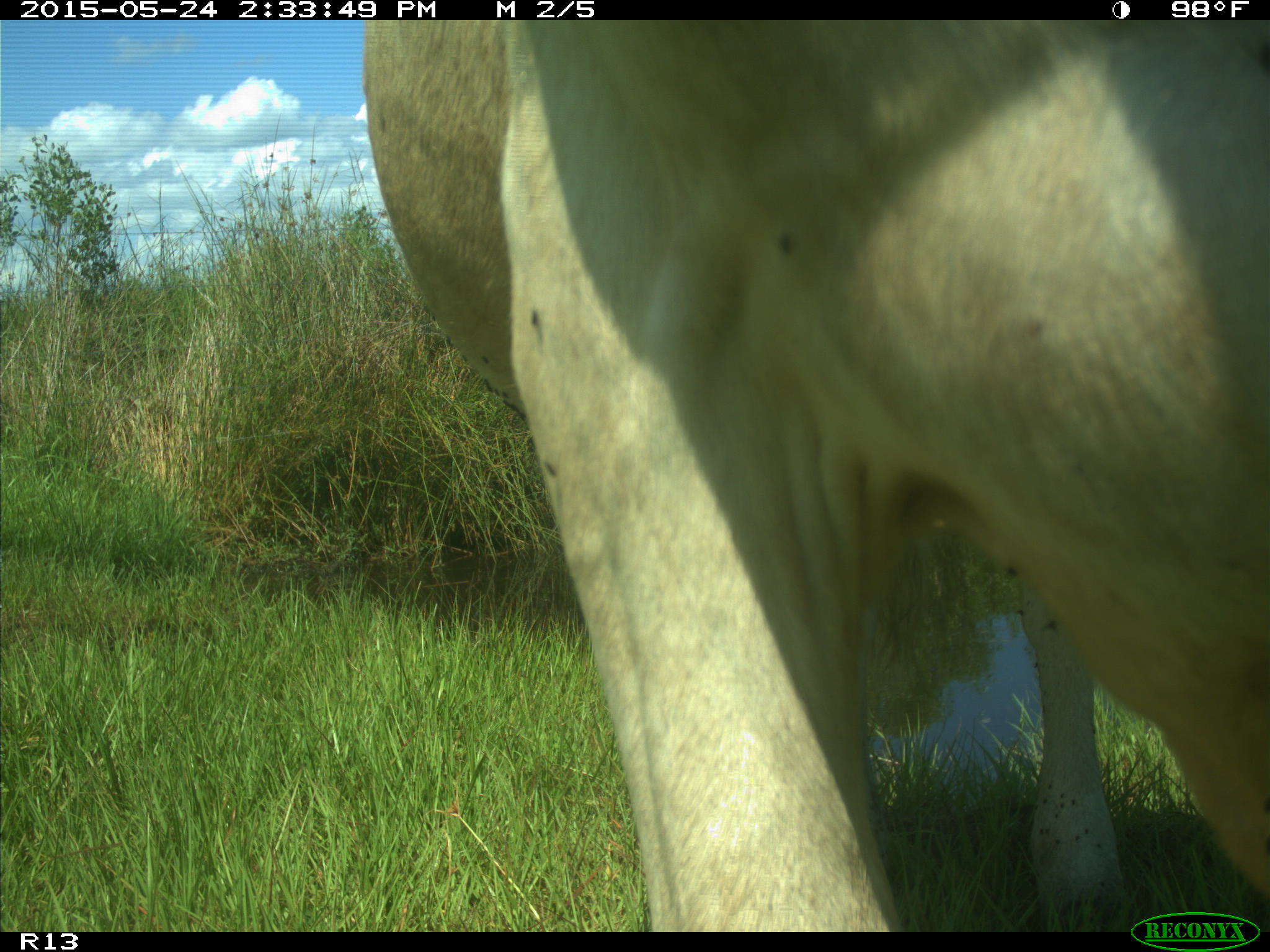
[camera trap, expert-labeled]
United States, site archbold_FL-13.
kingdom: Animalia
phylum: Chordata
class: Mammalia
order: Artiodactyla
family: Bovidae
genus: Bos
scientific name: Bos taurus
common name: domestic cow